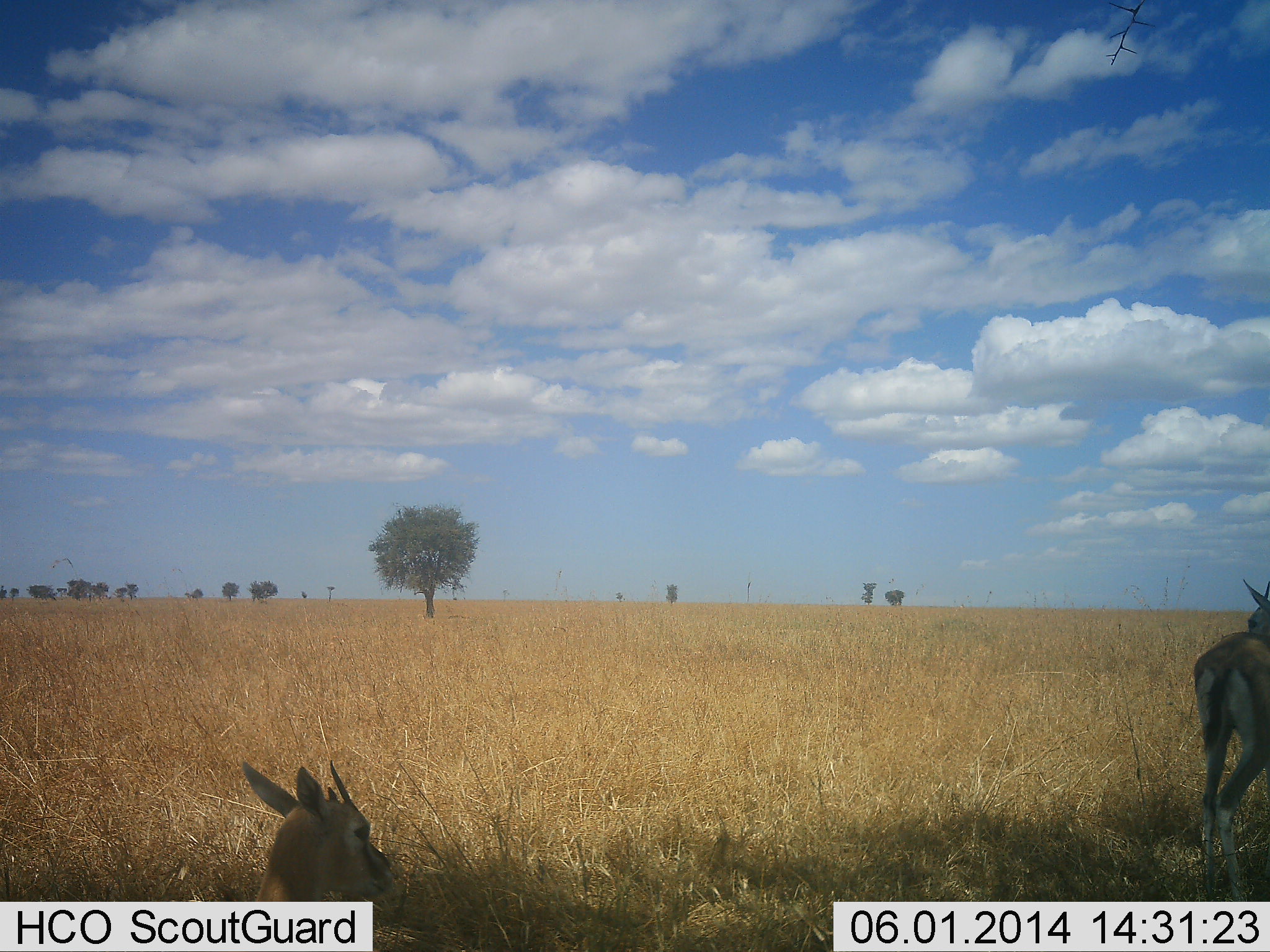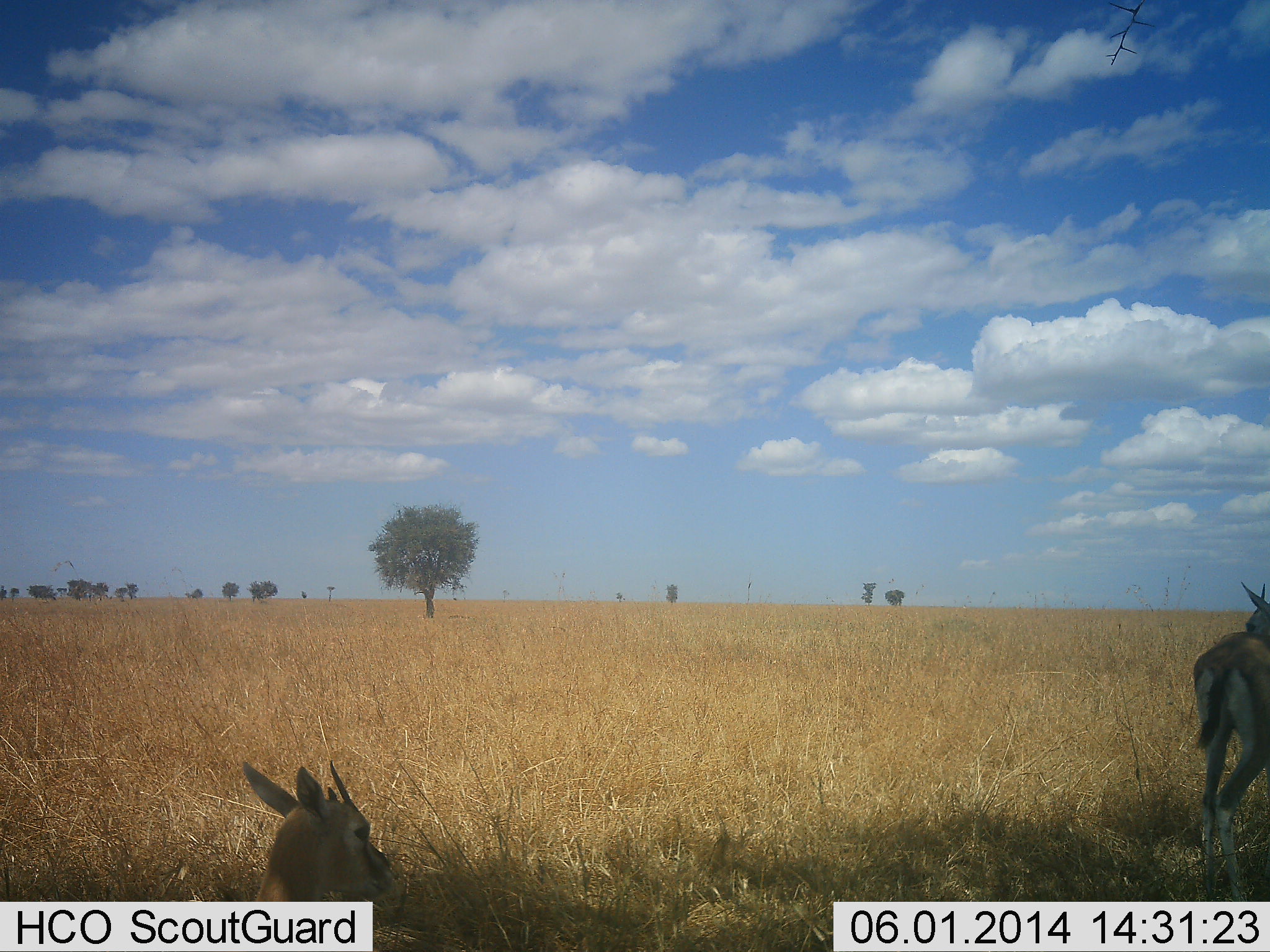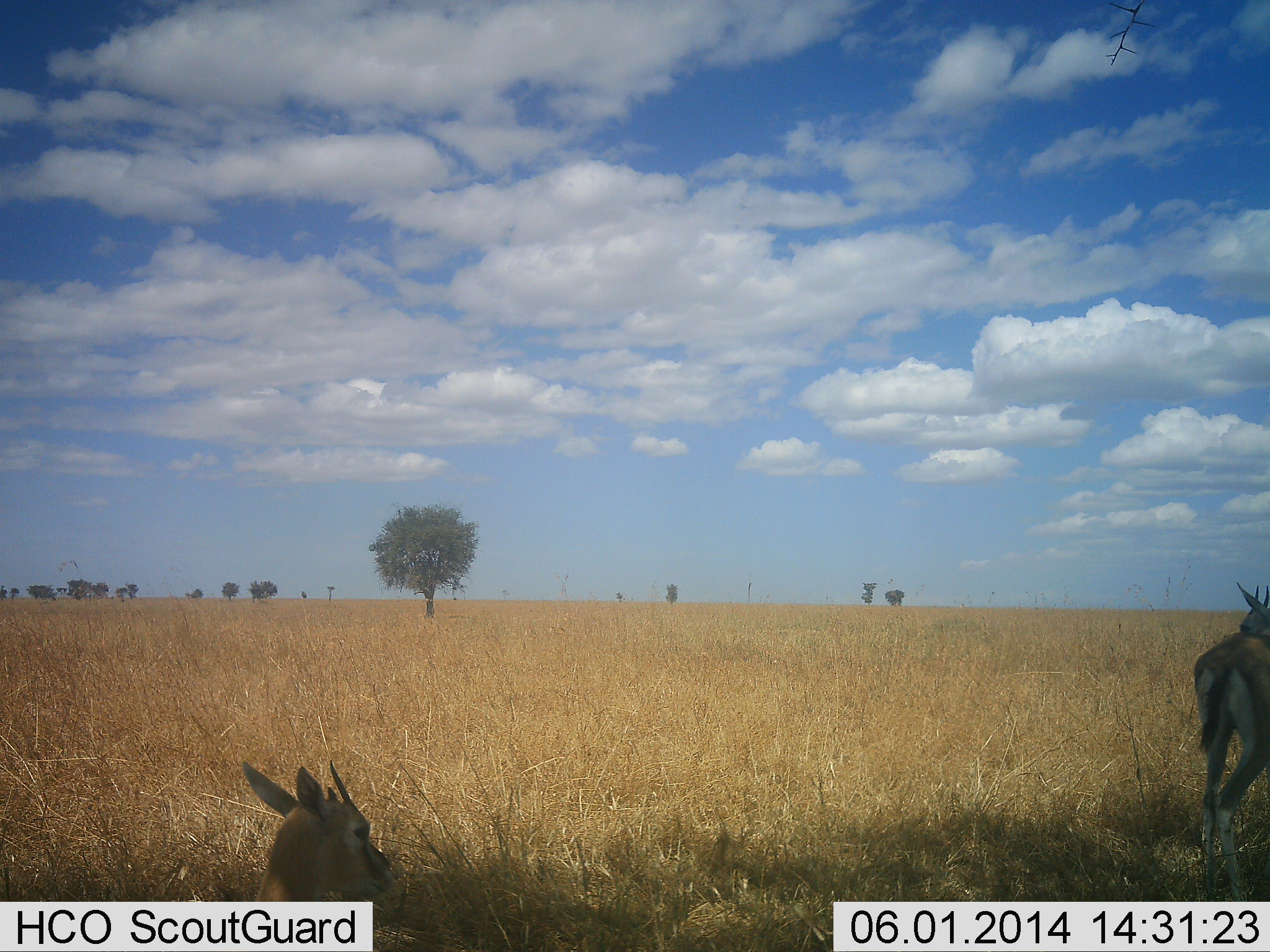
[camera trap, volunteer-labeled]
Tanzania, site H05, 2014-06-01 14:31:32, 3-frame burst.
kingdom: Animalia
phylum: Chordata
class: Mammalia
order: Artiodactyla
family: Bovidae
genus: Eudorcas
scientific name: Eudorcas thomsonii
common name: thomson's gazelle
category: gazellethomsons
Gazellethomsons (thomson's gazelle) (Eudorcas thomsonii), count 2. Behavior (volunteer vote fractions): standing 100%, resting 90%, moving 10%, interacting 0%. Young present (vote fraction): 0%. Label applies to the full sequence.